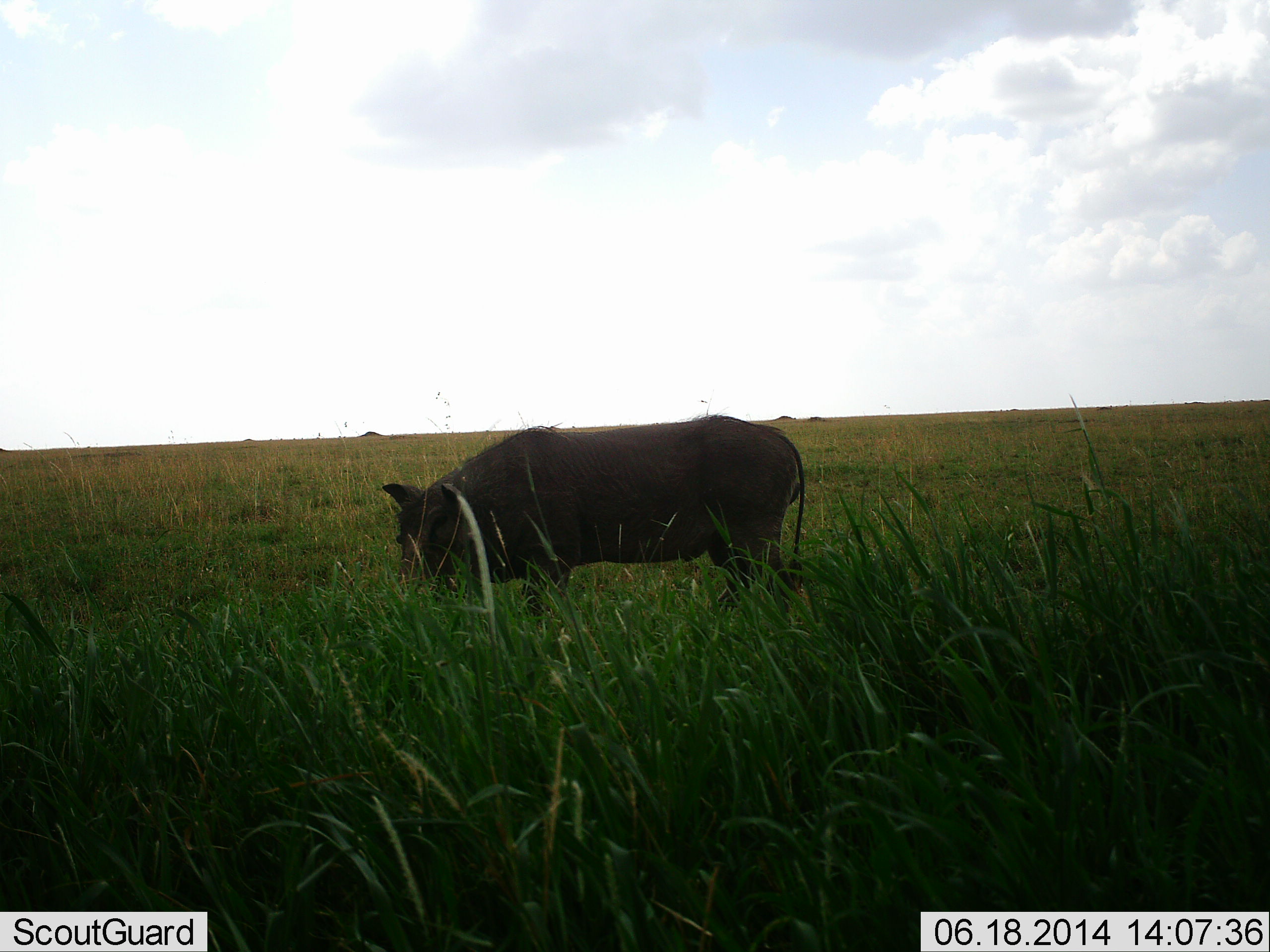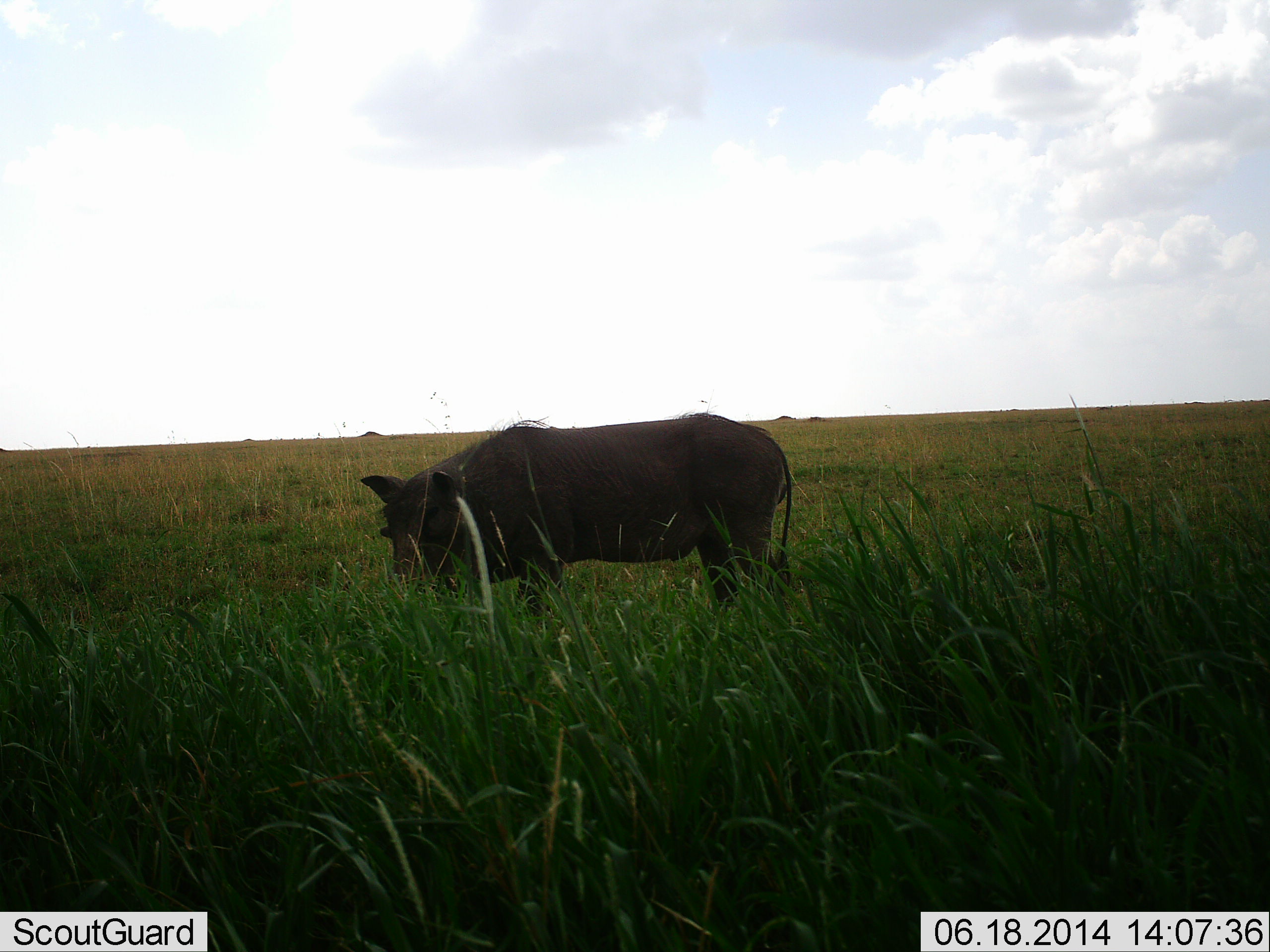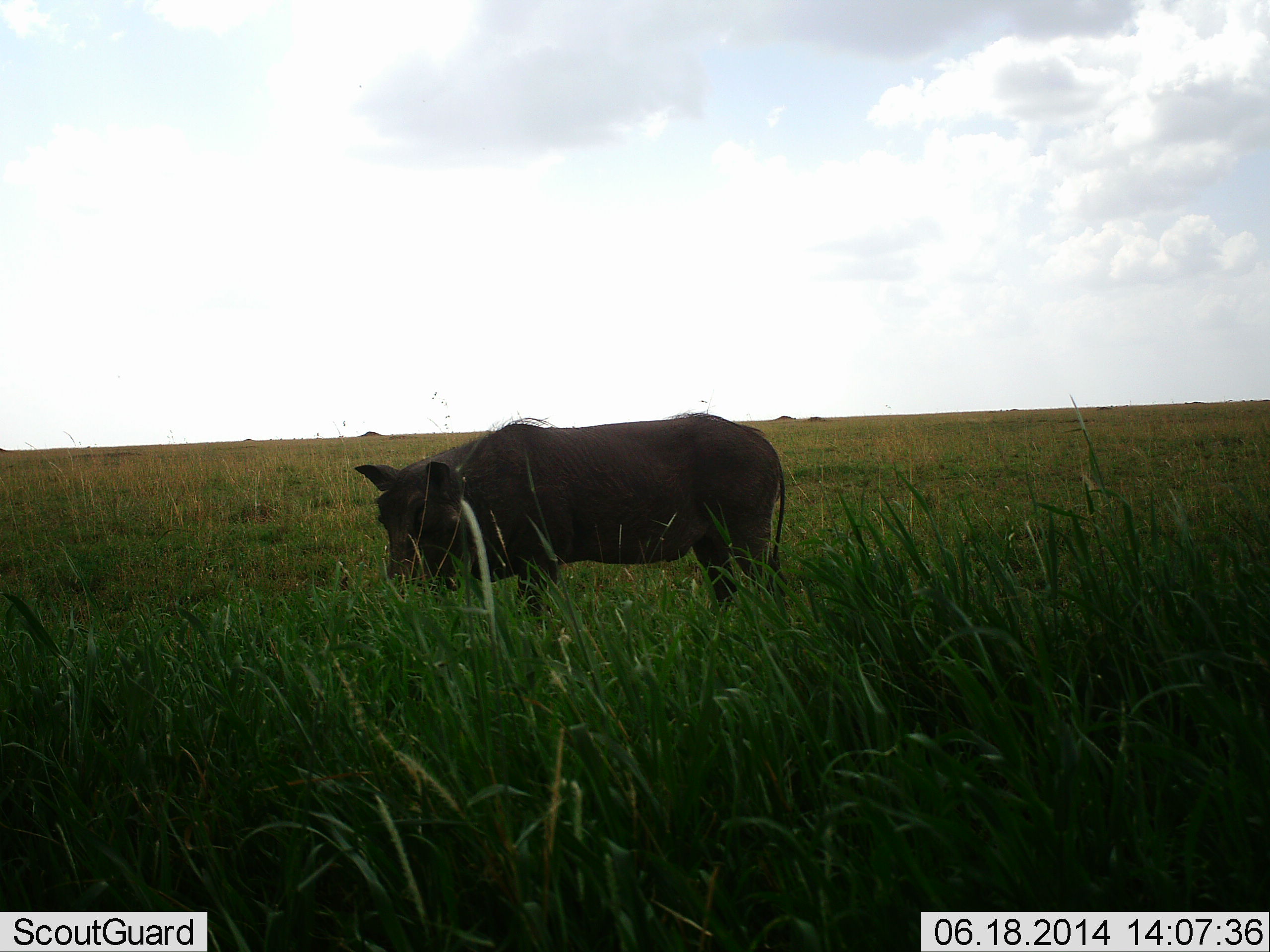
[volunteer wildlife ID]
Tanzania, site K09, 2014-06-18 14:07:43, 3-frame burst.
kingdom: Animalia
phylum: Chordata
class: Mammalia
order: Artiodactyla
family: Suidae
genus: Phacochoerus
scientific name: Phacochoerus africanus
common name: warthog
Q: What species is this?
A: Warthog (Phacochoerus africanus).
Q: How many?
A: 1.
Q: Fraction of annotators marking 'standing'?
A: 50%.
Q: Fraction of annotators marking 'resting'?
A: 0%.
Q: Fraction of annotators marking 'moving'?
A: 0%.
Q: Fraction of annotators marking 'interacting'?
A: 0%.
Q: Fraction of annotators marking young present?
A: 0%.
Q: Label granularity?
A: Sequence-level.